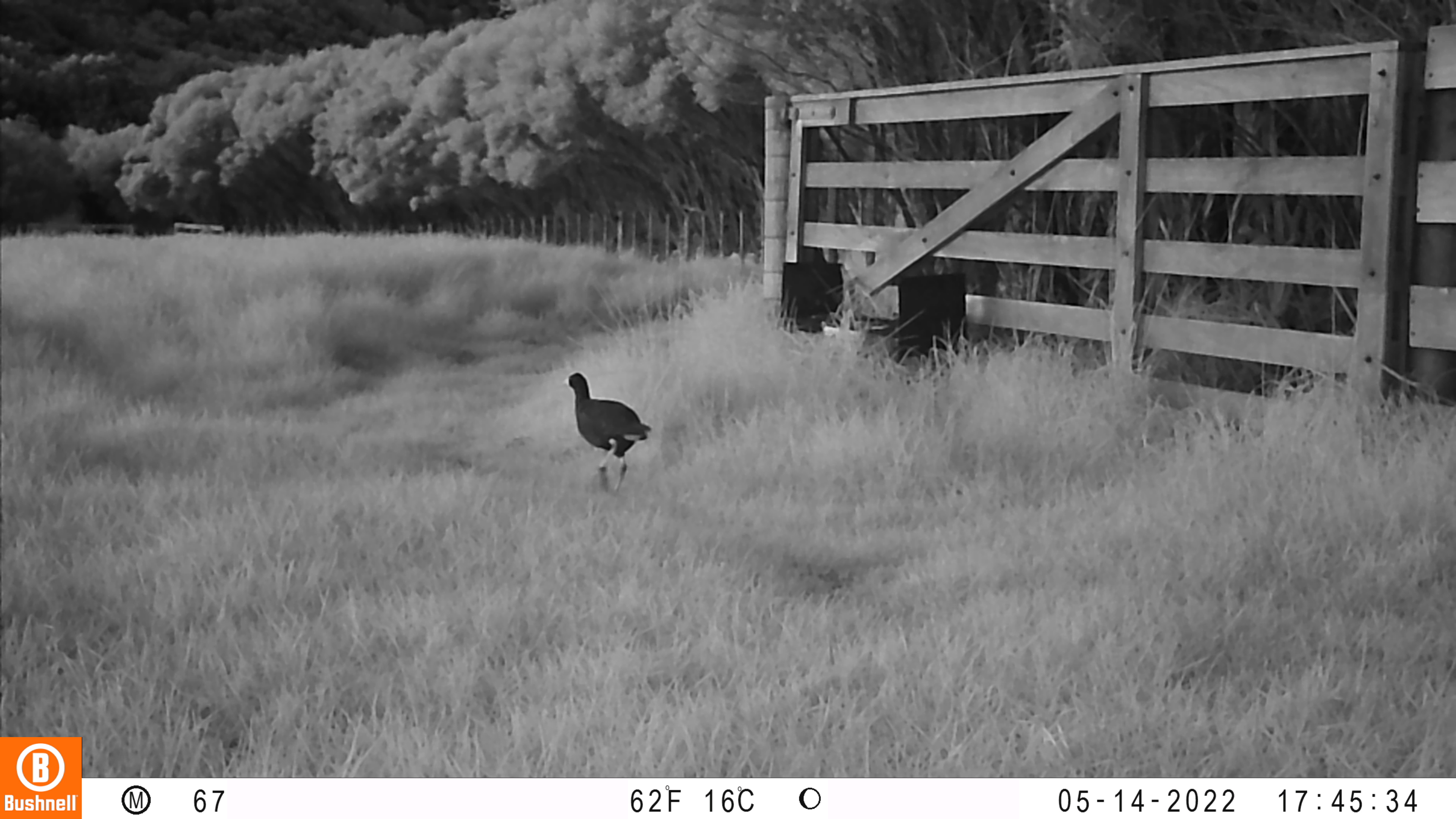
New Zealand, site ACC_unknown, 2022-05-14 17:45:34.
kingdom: Animalia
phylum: Chordata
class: Aves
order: Gruiformes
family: Rallidae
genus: Porphyrio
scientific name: Porphyrio melanotus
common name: australasian swamphen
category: pukeko